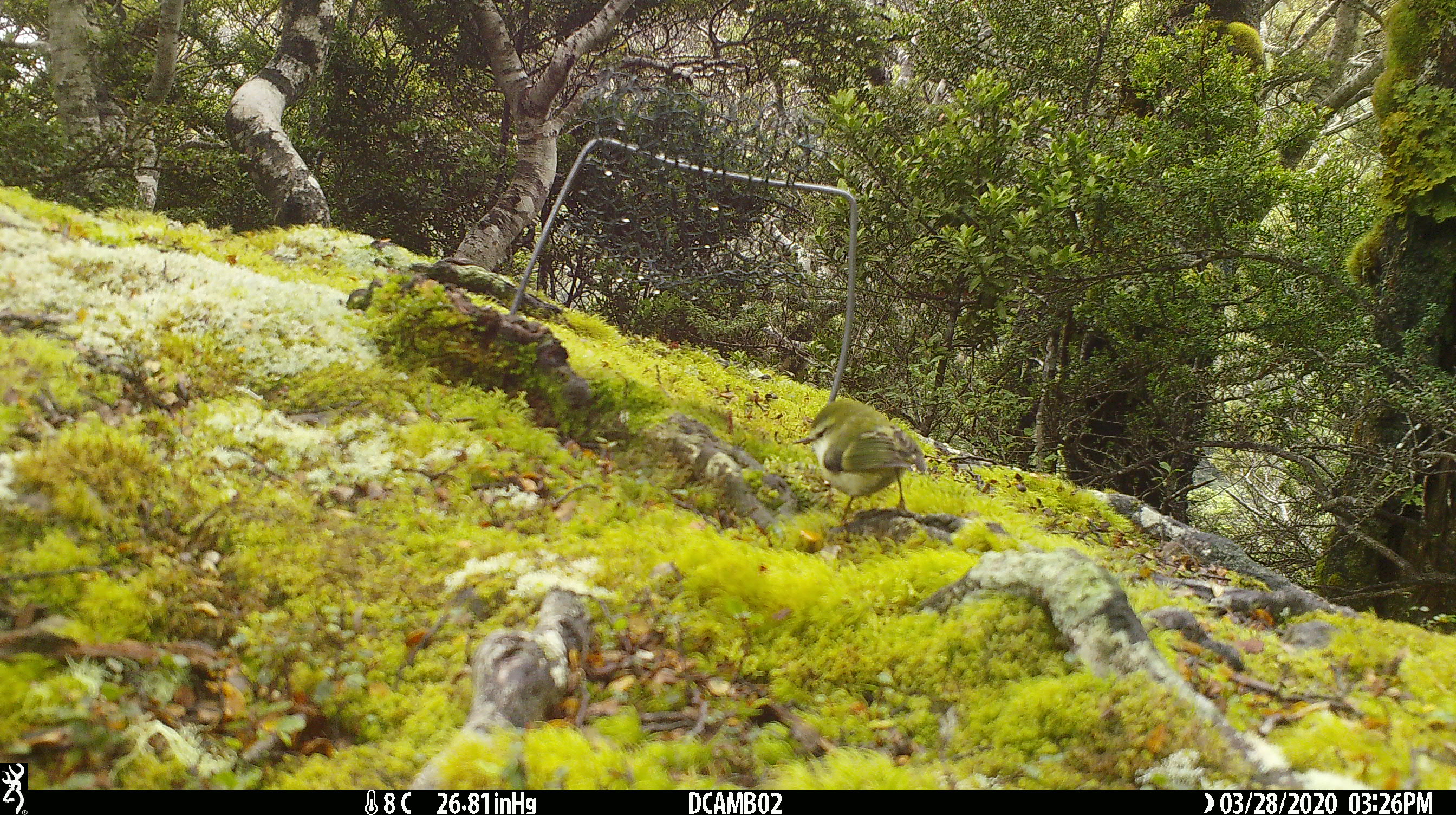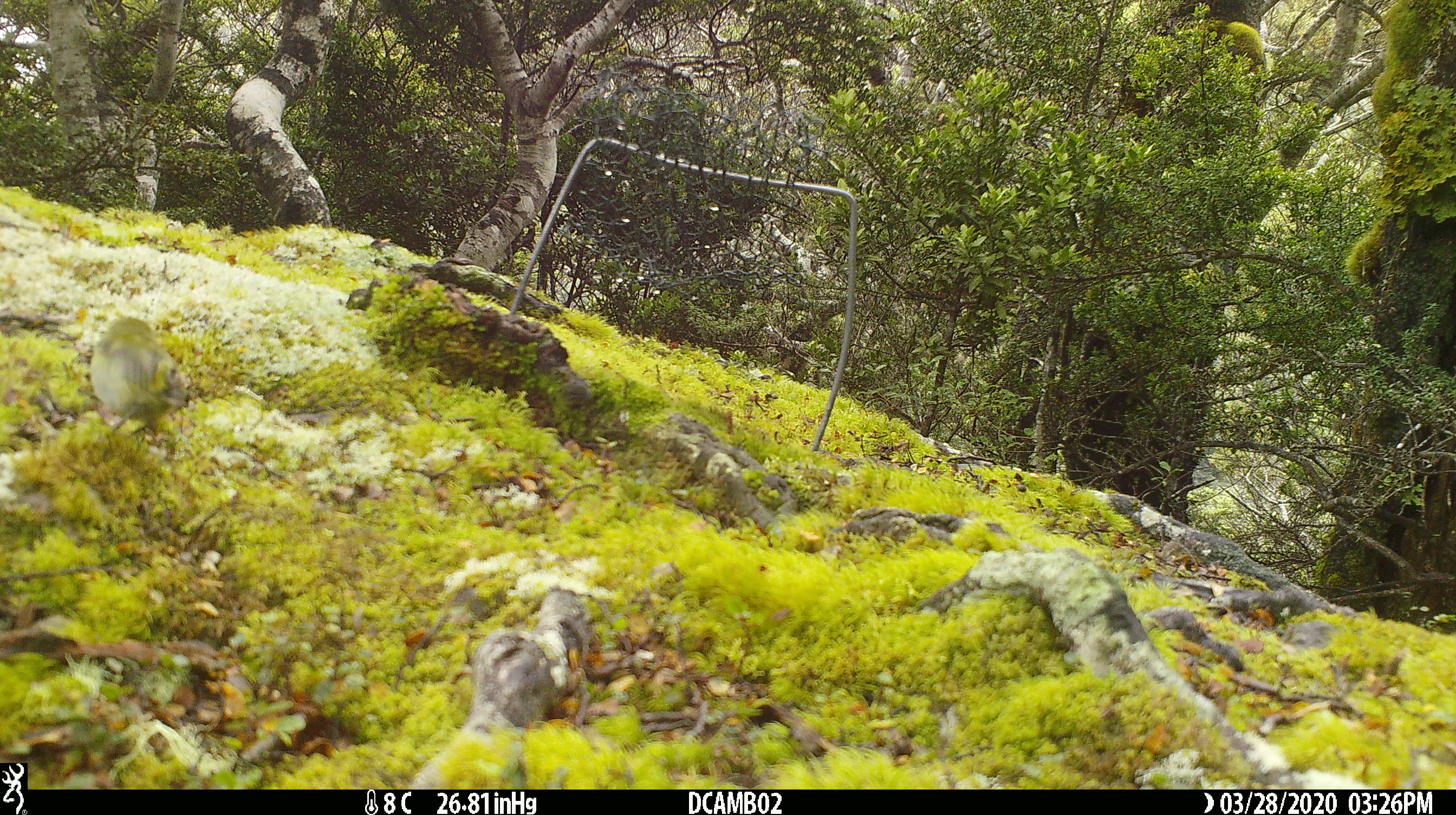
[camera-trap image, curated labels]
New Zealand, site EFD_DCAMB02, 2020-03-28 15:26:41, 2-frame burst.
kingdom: Animalia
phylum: Chordata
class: Aves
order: Passeriformes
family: Acanthisittidae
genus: Acanthisitta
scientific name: Acanthisitta chloris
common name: rifleman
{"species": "rifleman (Acanthisitta chloris)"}